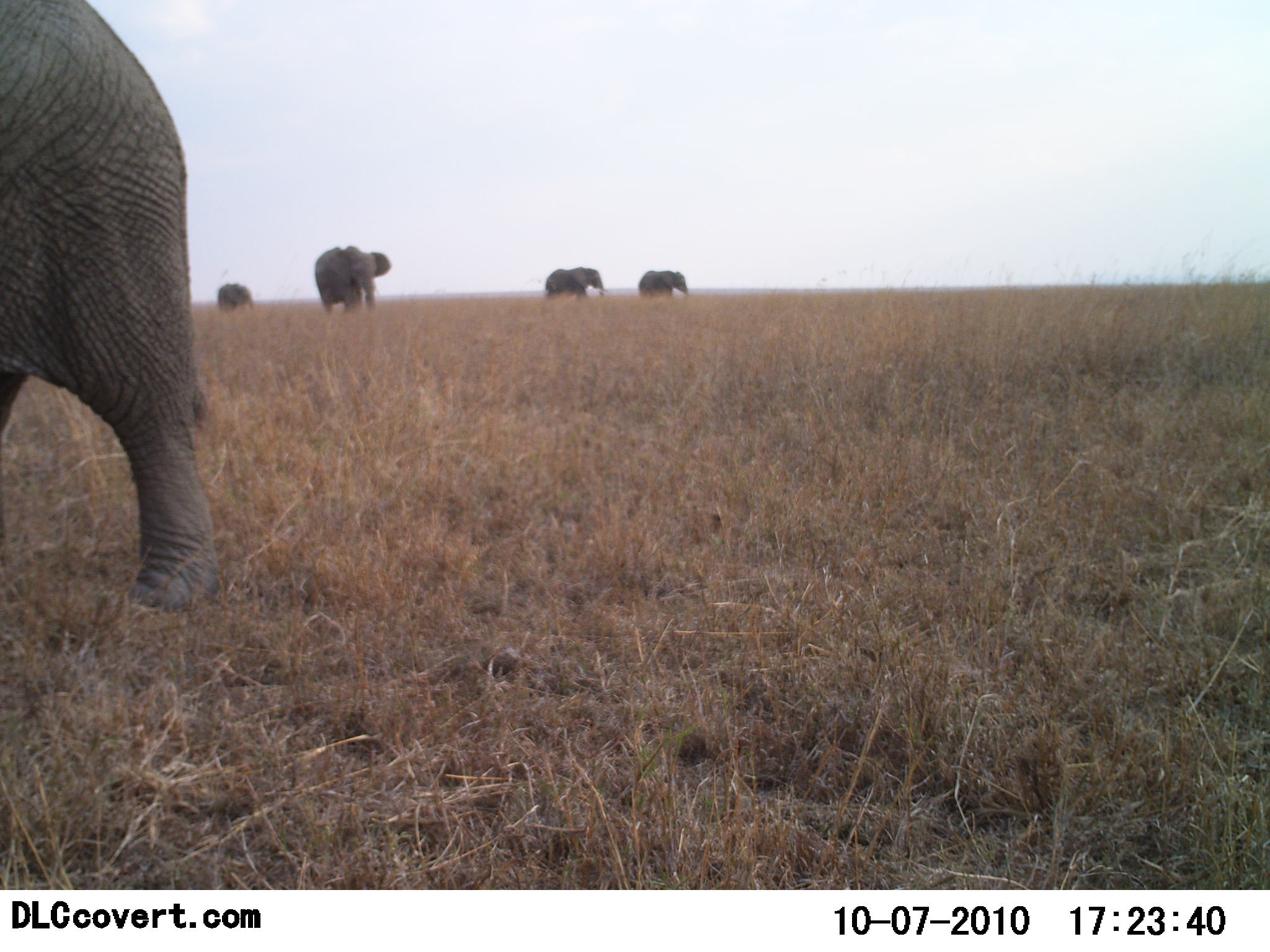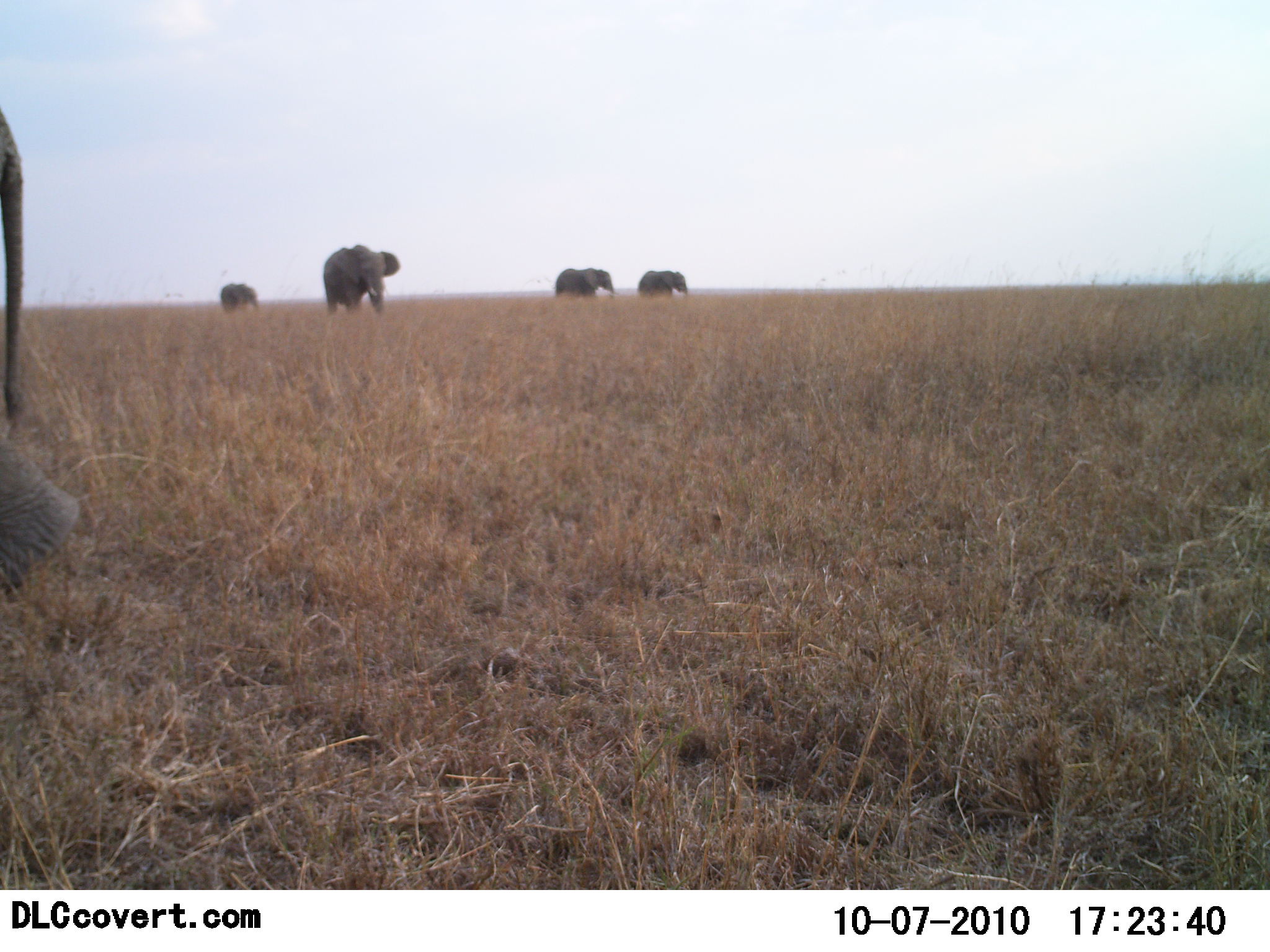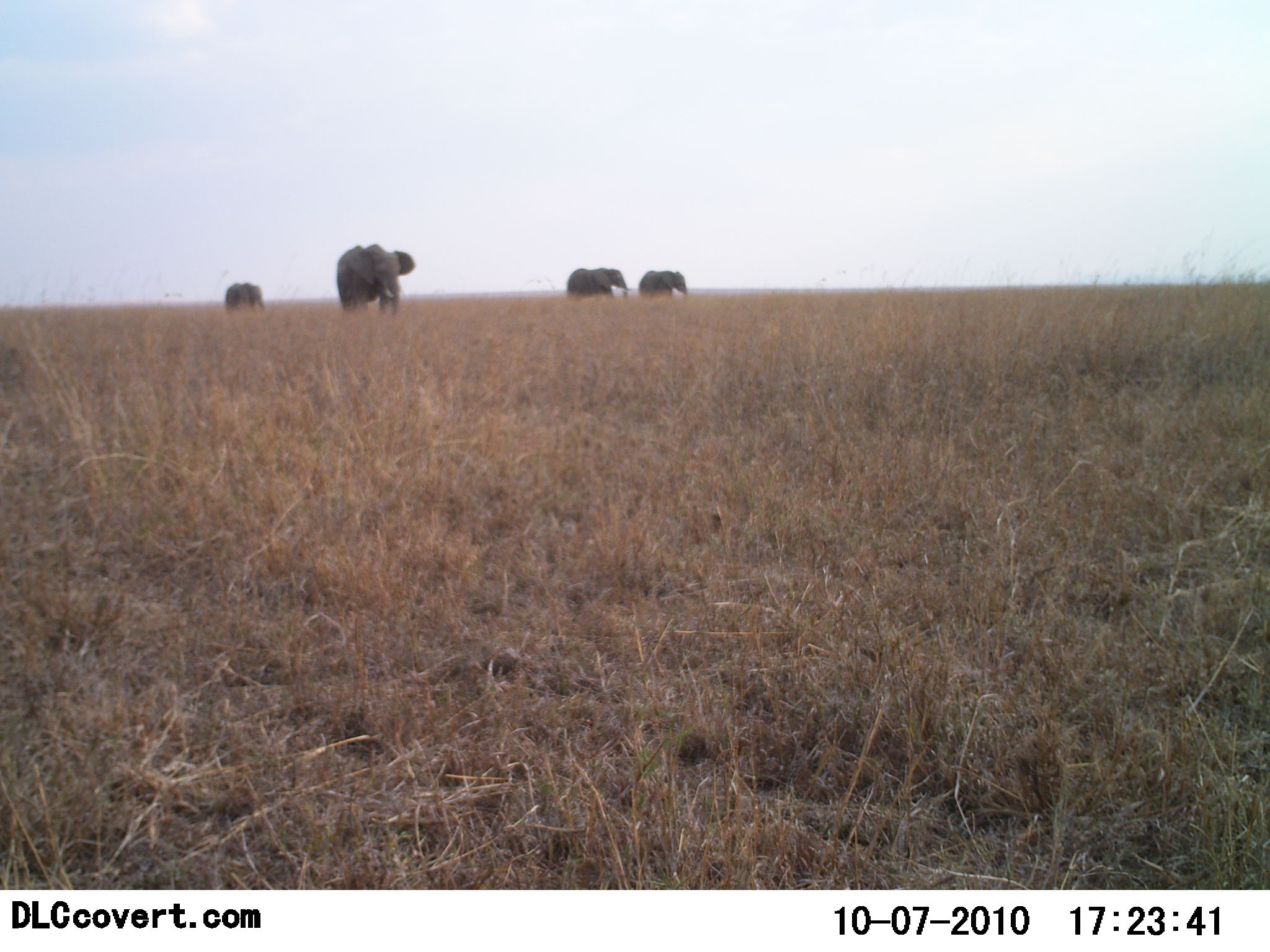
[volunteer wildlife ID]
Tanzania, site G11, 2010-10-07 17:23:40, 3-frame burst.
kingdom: Animalia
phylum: Chordata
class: Mammalia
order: Proboscidea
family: Elephantidae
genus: Loxodonta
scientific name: Loxodonta africana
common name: african bush elephant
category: elephant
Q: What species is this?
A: Elephant (african bush elephant) (Loxodonta africana).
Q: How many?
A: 5.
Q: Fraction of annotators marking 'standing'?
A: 17%.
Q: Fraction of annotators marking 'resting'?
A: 0%.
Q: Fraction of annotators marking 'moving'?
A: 92%.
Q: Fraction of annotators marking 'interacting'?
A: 0%.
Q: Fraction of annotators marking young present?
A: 8%.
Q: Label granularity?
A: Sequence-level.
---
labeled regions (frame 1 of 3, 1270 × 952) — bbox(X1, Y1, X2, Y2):
animal: bbox(0, 2, 221, 615); bbox(313, 245, 390, 317); bbox(546, 266, 608, 304); bbox(638, 269, 693, 301); bbox(215, 281, 250, 309)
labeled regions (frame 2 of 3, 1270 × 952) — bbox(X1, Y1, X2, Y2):
animal: bbox(0, 110, 83, 595); bbox(323, 244, 400, 318); bbox(552, 268, 615, 305); bbox(636, 269, 690, 302); bbox(217, 282, 261, 314)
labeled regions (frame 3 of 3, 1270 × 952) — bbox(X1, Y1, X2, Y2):
animal: bbox(337, 245, 416, 319); bbox(567, 267, 631, 306); bbox(638, 269, 690, 304); bbox(223, 280, 267, 313)